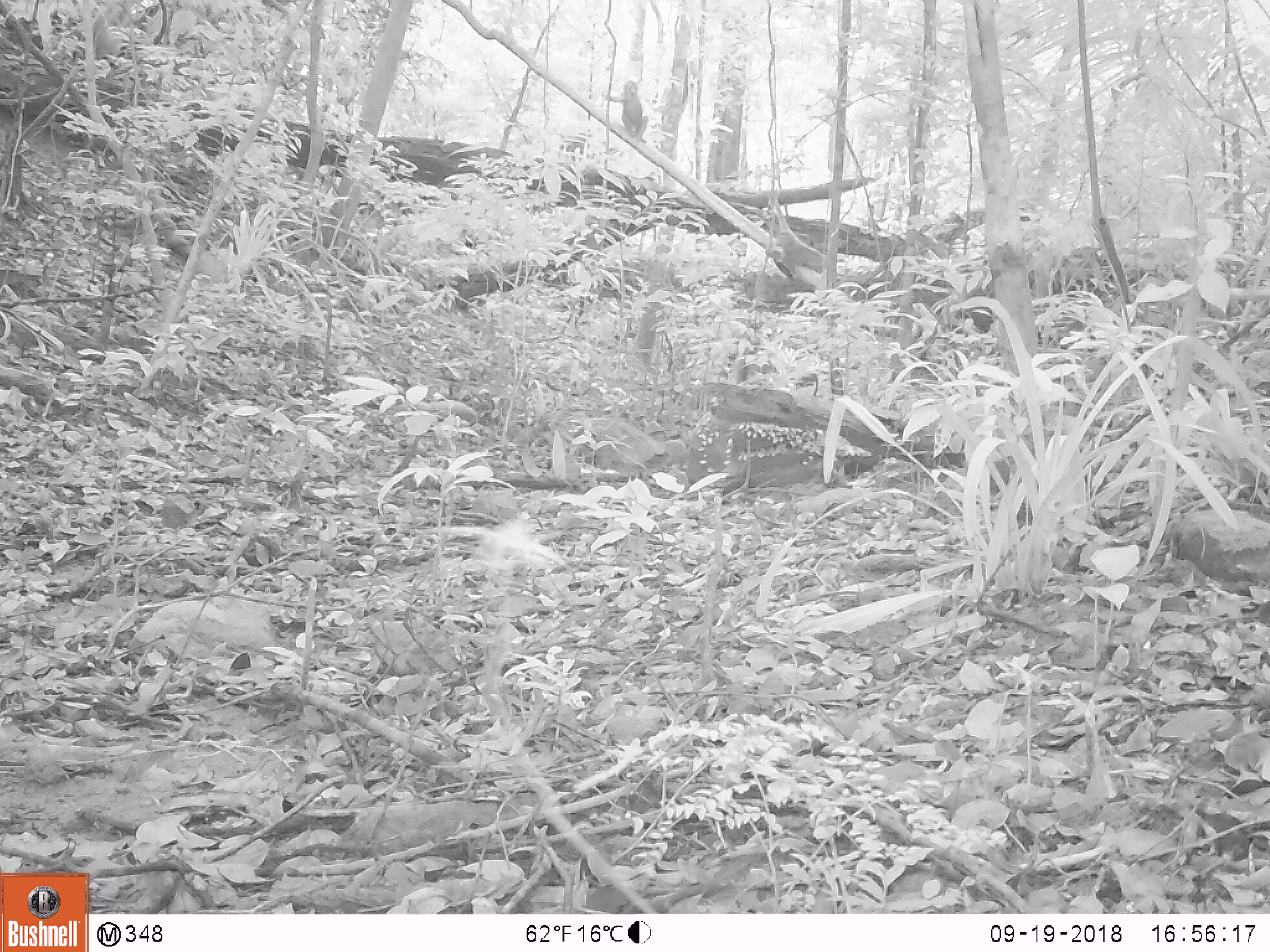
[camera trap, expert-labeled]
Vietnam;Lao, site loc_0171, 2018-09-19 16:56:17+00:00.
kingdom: Animalia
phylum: Chordata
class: Mammalia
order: Primates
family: Cercopithecidae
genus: Macaca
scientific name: Macaca nemestrina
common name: pig-tailed macaque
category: pig tailed macaque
Pig tailed macaque (pig-tailed macaque) (Macaca nemestrina). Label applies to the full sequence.